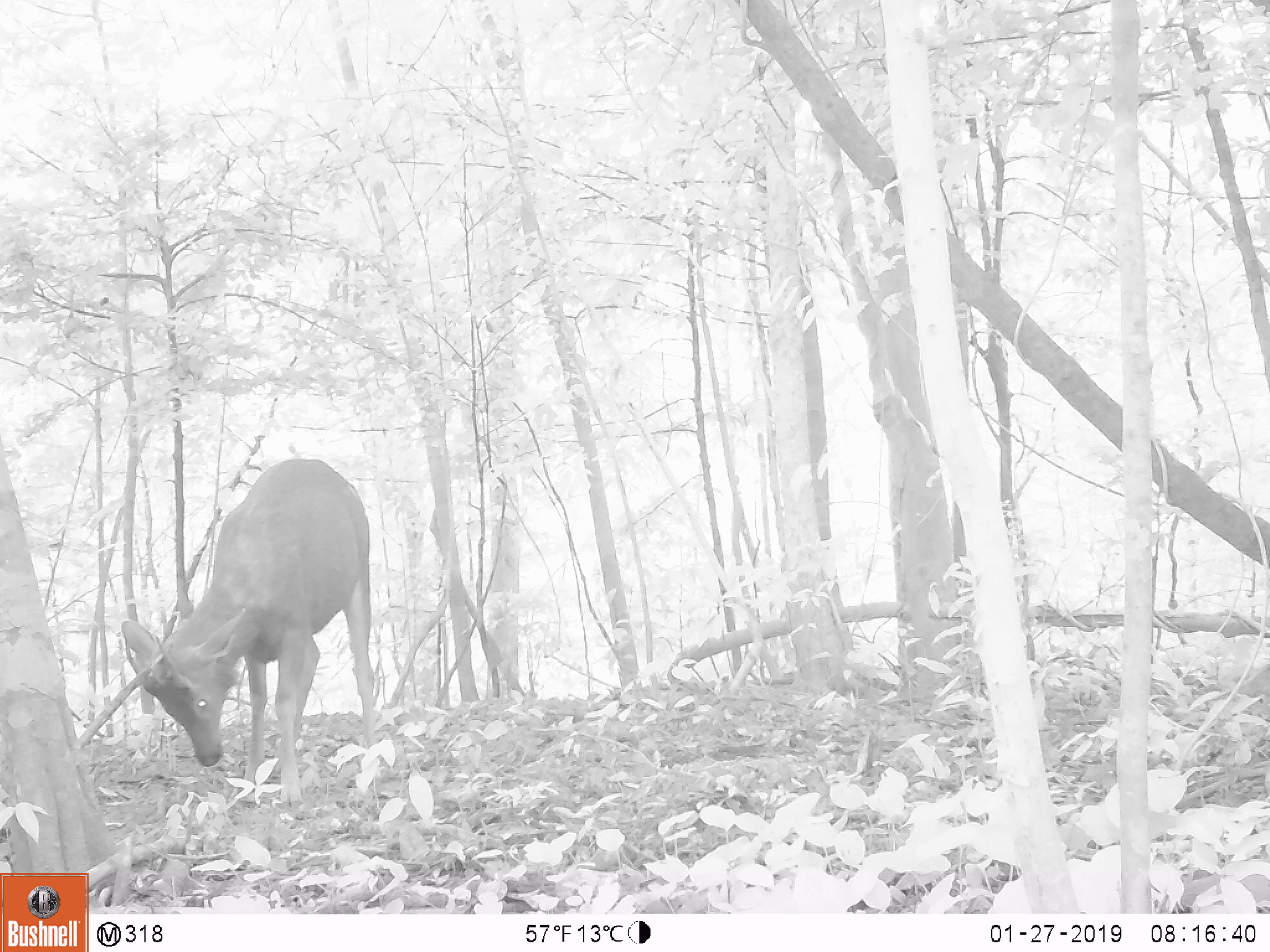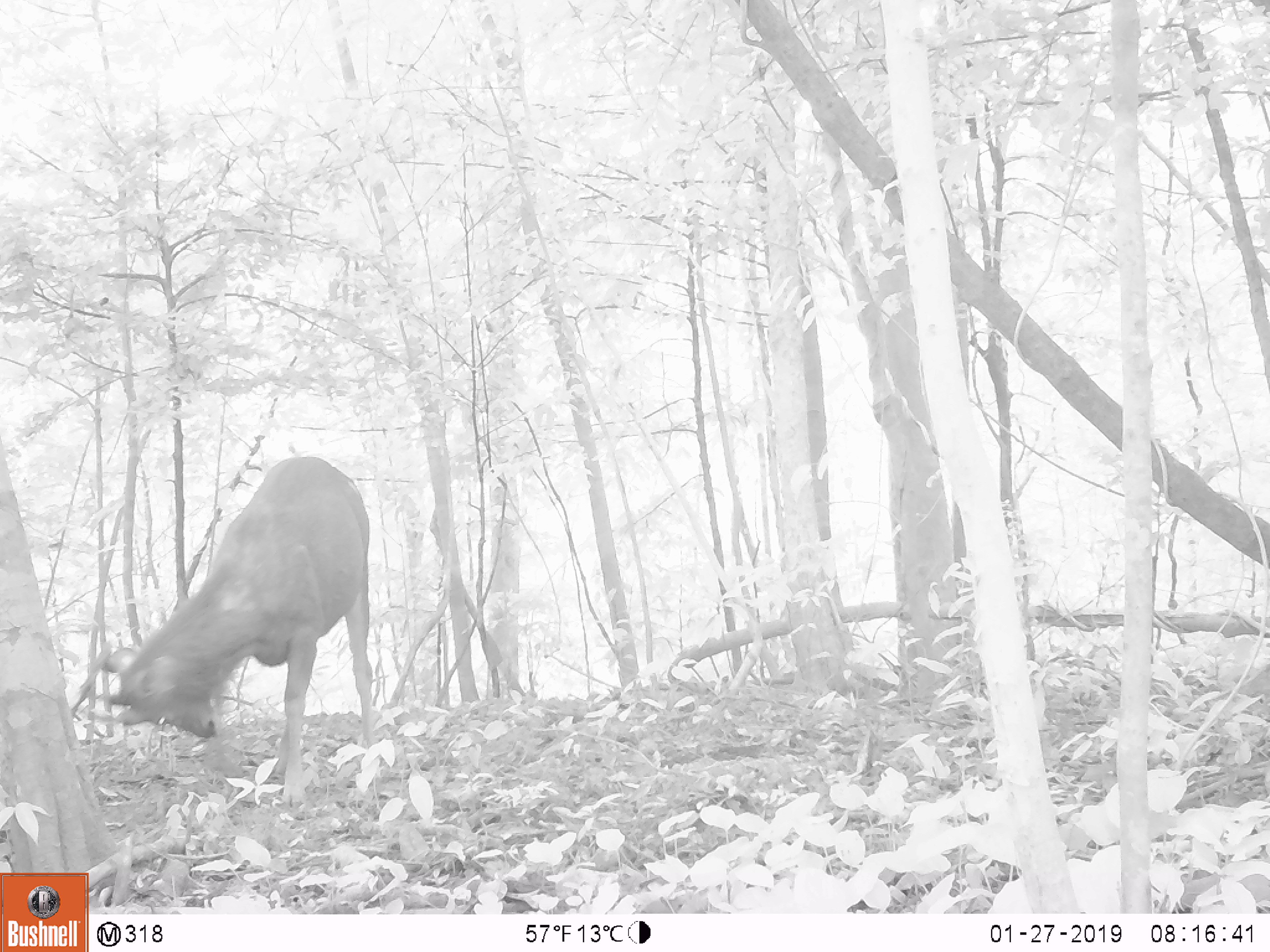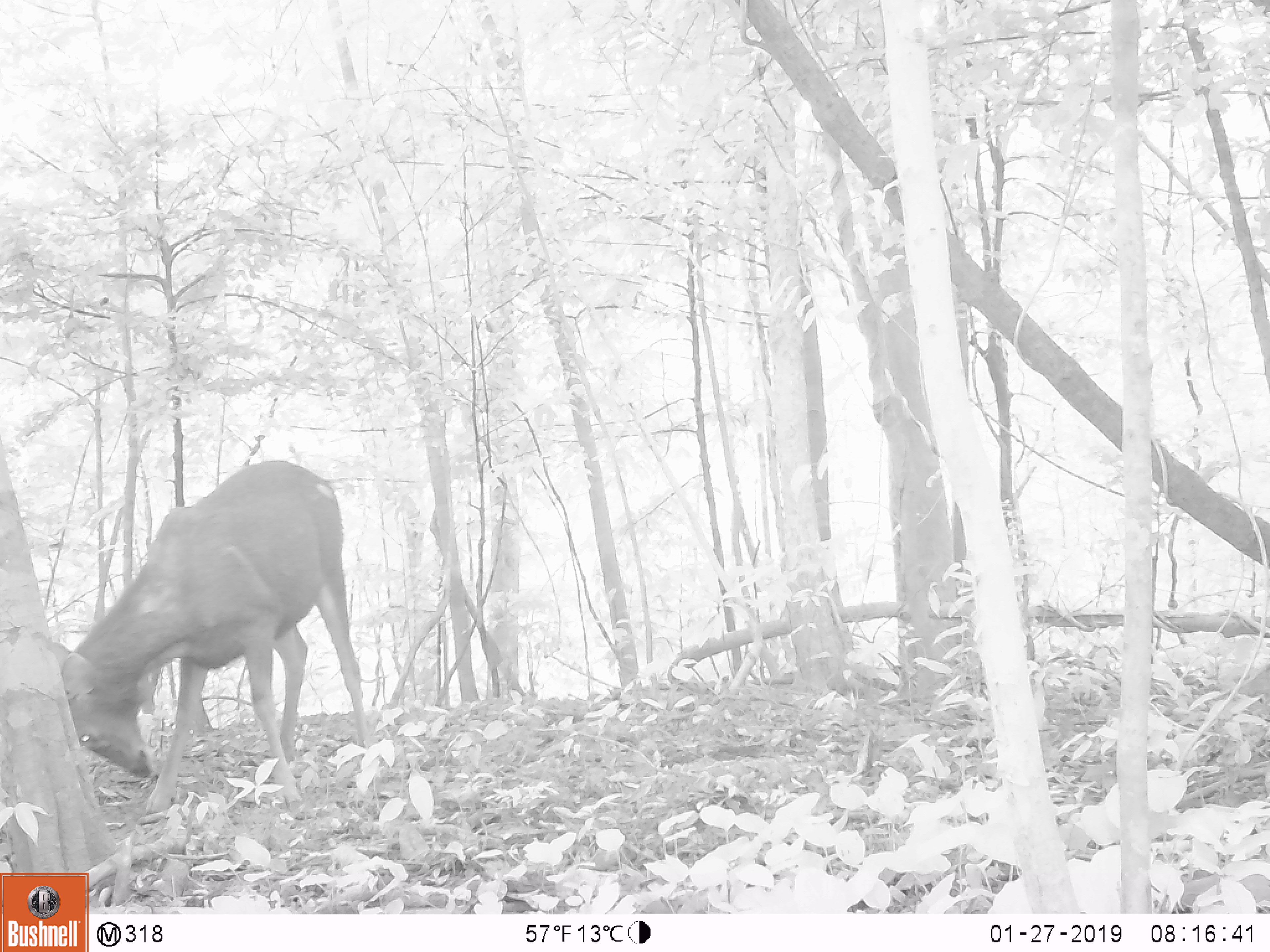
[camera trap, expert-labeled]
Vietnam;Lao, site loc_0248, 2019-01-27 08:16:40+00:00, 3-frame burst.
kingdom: Animalia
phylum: Chordata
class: Mammalia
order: Artiodactyla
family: Cervidae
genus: Rusa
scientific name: Rusa unicolor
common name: sambar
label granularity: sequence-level